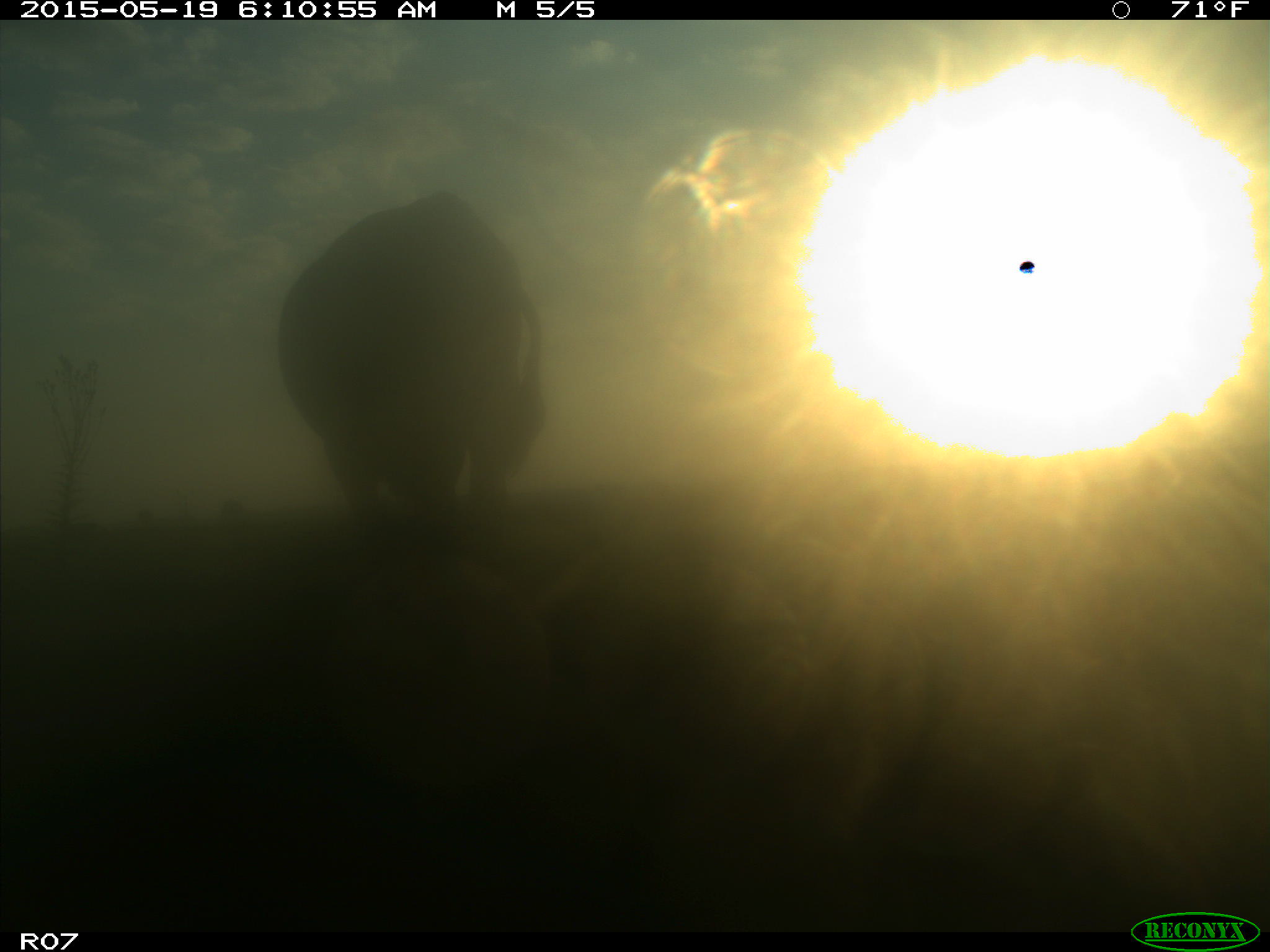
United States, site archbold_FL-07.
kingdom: Animalia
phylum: Chordata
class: Mammalia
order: Artiodactyla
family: Bovidae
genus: Bos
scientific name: Bos taurus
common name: domestic cow